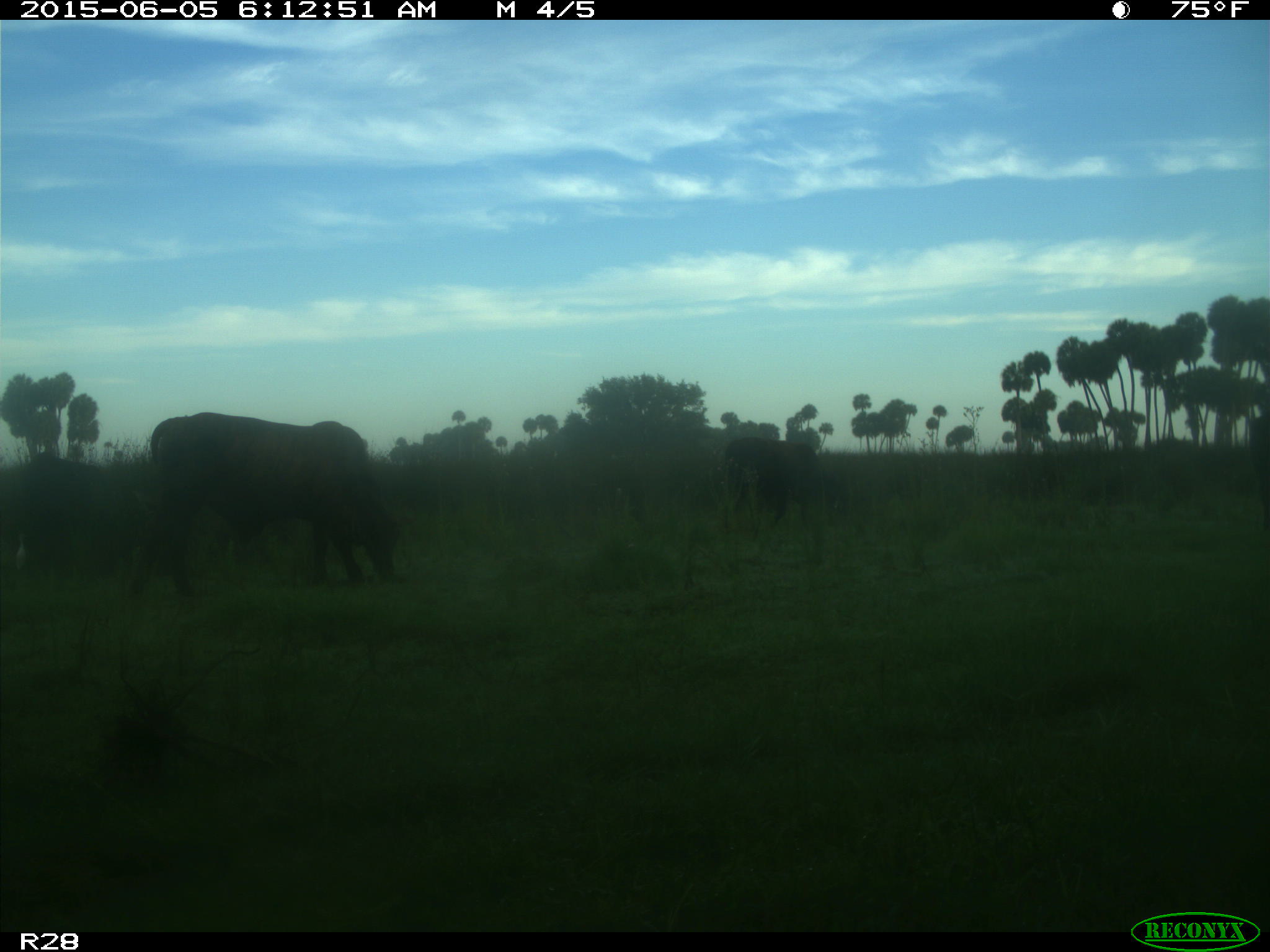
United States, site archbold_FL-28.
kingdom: Animalia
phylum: Chordata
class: Mammalia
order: Artiodactyla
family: Bovidae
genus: Bos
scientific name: Bos taurus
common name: domestic cow